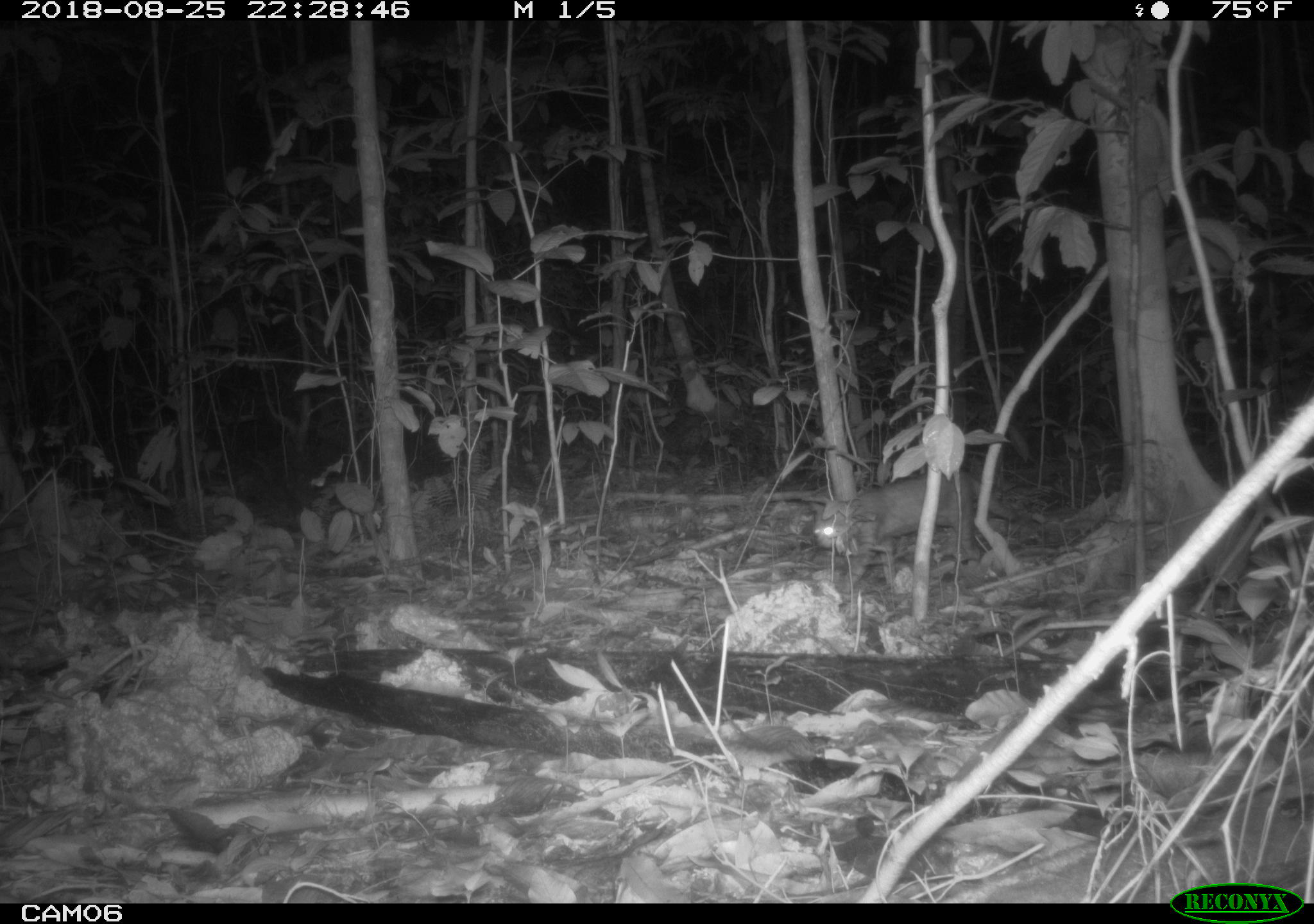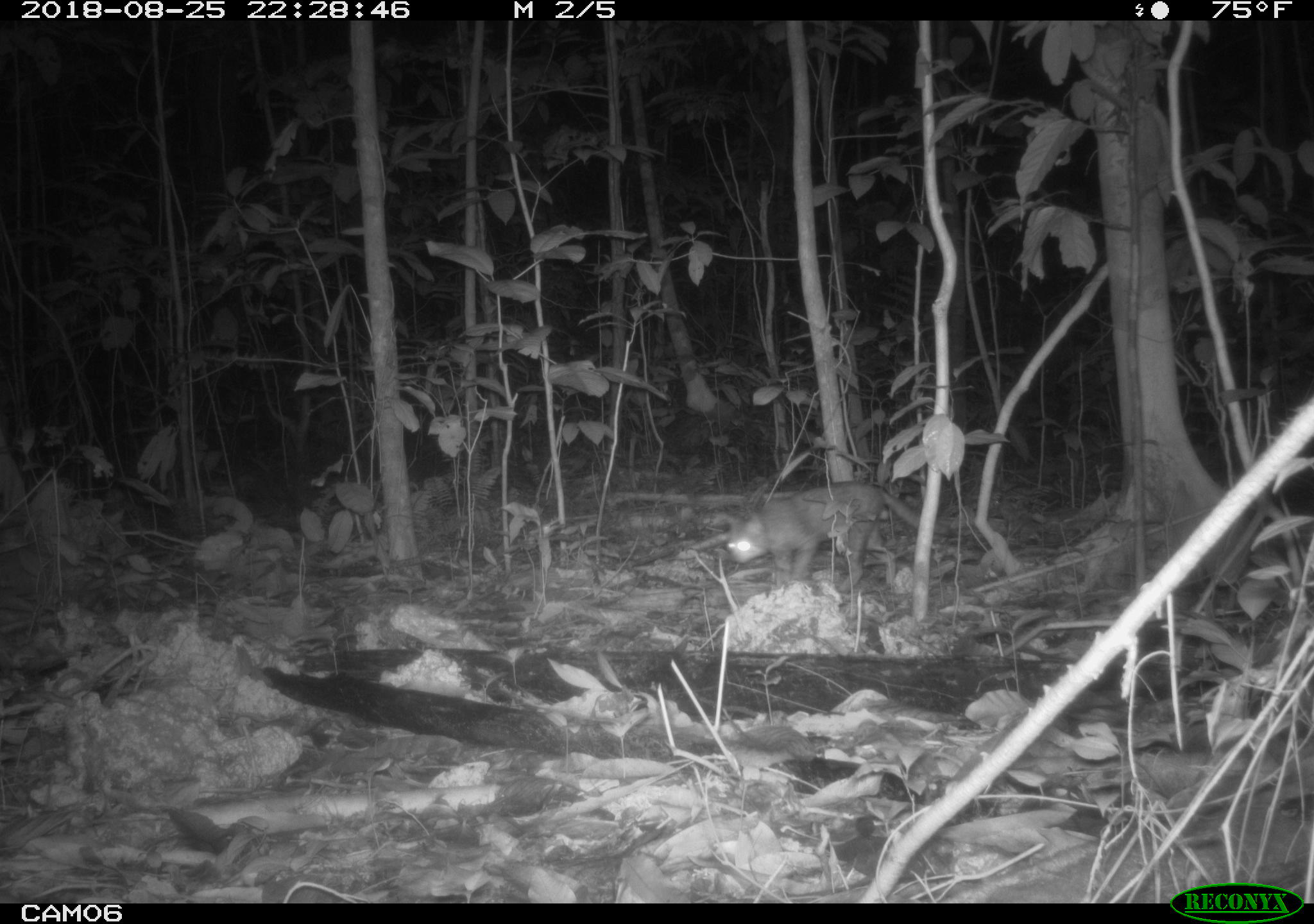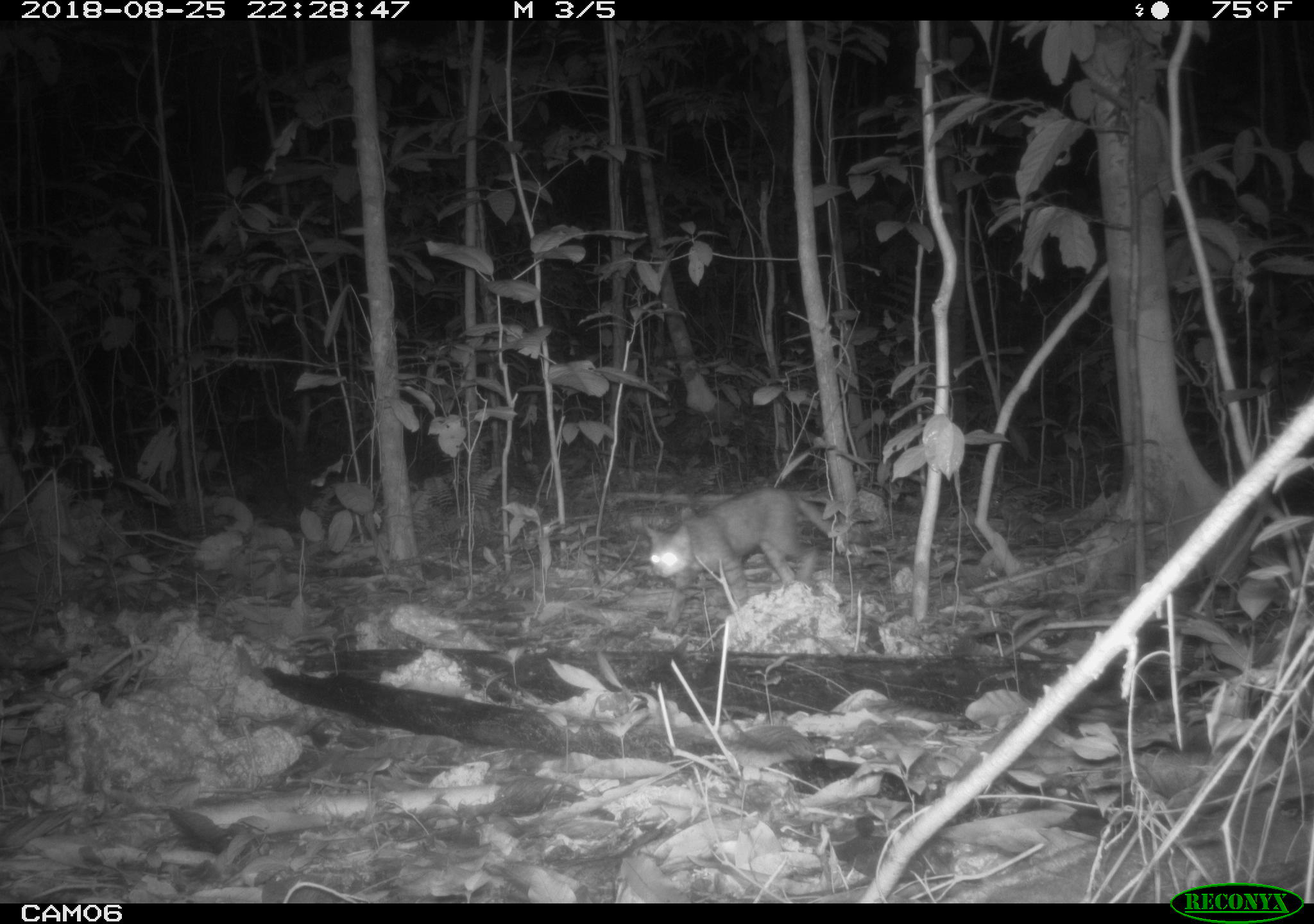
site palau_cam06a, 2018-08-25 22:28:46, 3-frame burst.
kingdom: Animalia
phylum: Chordata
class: Mammalia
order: Carnivora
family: Felidae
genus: Felis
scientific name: Felis catus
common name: cat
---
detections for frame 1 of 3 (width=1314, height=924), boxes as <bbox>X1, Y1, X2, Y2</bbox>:
cat: <bbox>812, 470, 991, 569</bbox>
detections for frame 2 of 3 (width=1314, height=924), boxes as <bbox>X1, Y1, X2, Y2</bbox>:
cat: <bbox>719, 481, 955, 586</bbox>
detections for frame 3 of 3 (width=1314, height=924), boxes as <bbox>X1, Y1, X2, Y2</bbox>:
cat: <bbox>636, 486, 844, 601</bbox>